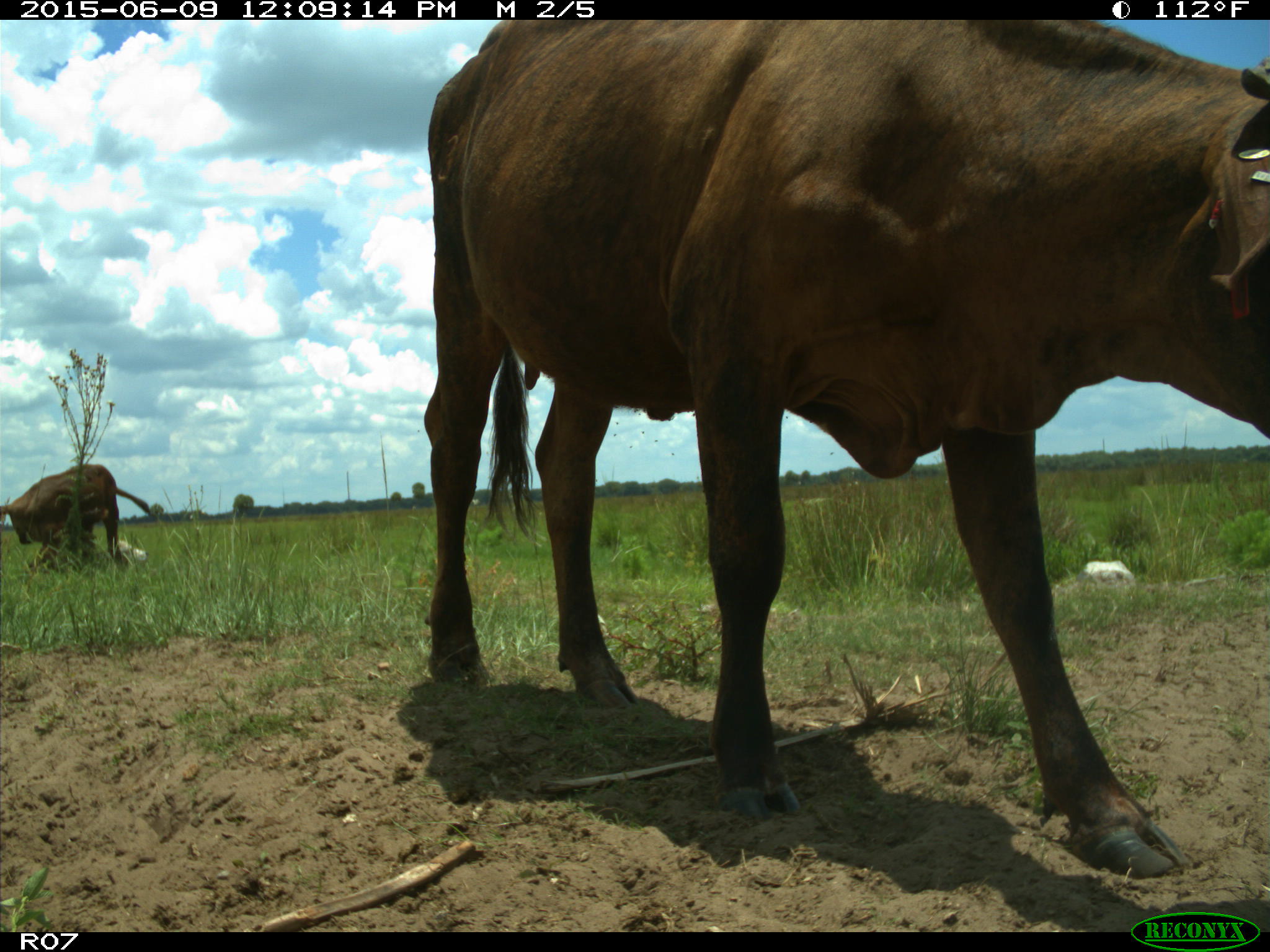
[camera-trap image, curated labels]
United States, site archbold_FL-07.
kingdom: Animalia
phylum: Chordata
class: Mammalia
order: Artiodactyla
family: Bovidae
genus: Bos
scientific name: Bos taurus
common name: domestic cow